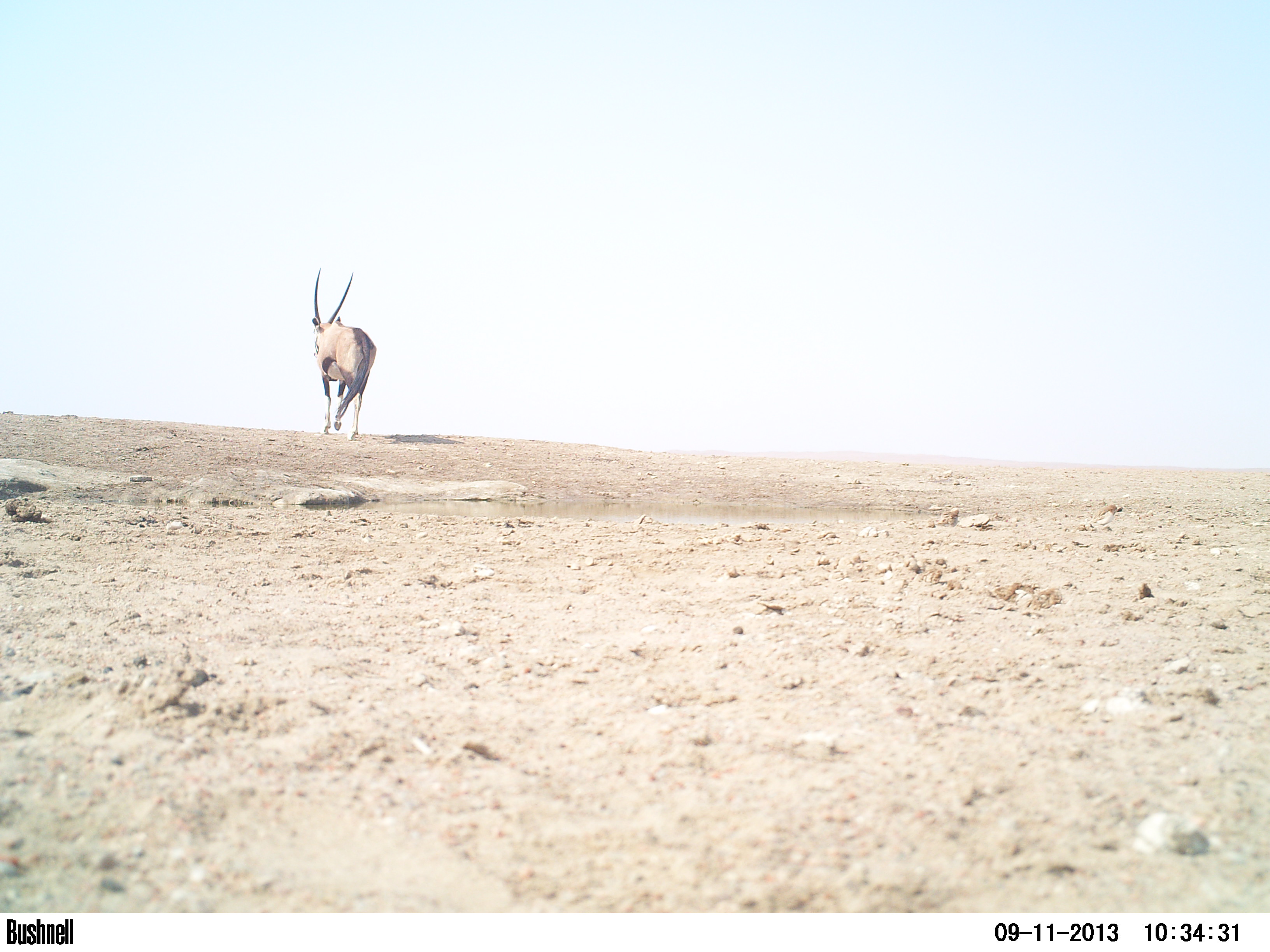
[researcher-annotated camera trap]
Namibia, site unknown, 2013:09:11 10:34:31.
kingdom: Animalia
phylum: Chordata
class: Mammalia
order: Artiodactyla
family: Bovidae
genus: Oryx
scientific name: Oryx gazella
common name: gemsbok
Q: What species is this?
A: Oryx gazella (gemsbok).